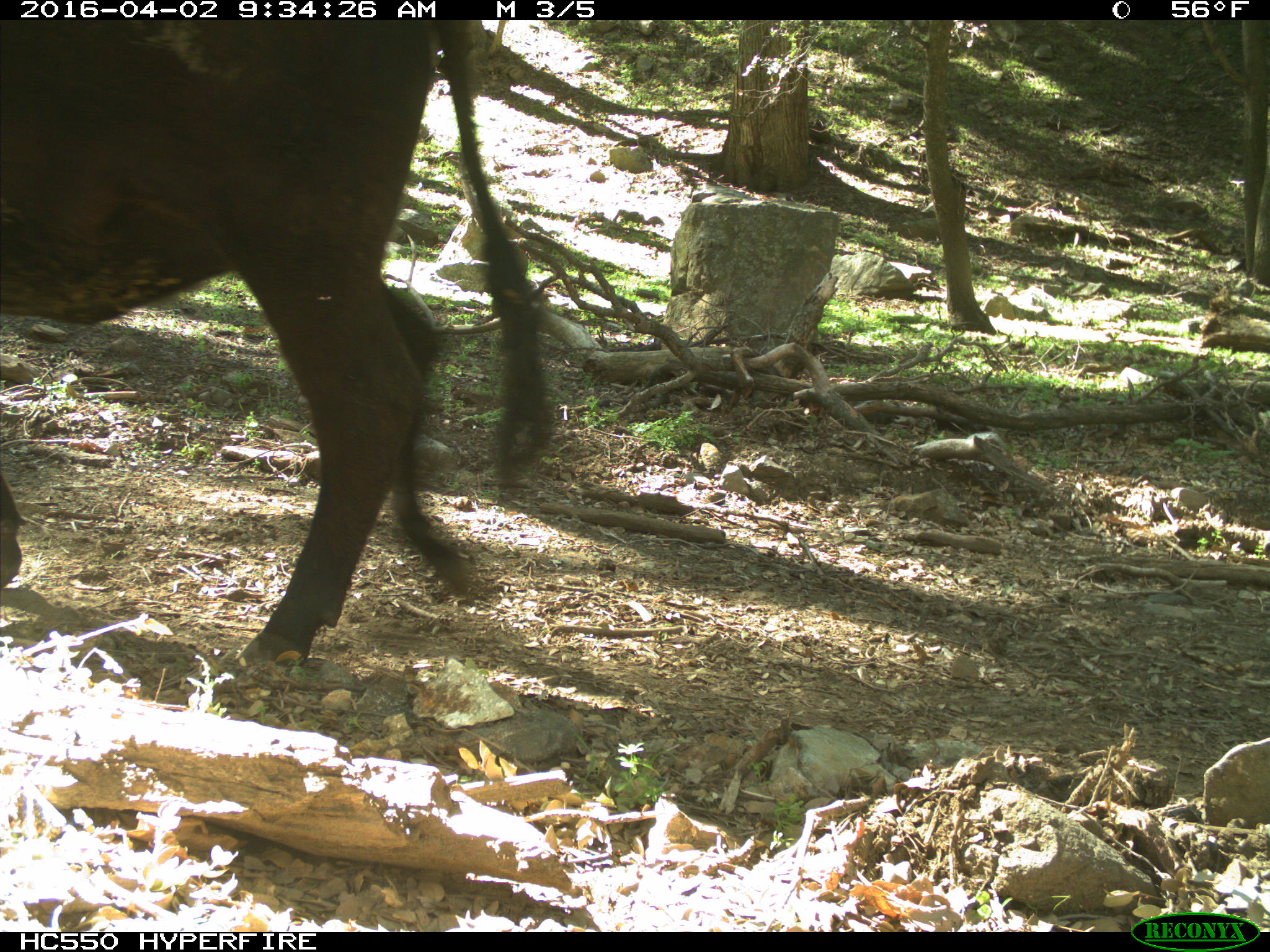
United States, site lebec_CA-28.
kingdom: Animalia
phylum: Chordata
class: Mammalia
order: Artiodactyla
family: Bovidae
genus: Bos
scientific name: Bos taurus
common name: domestic cow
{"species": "Bos taurus (domestic cow)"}